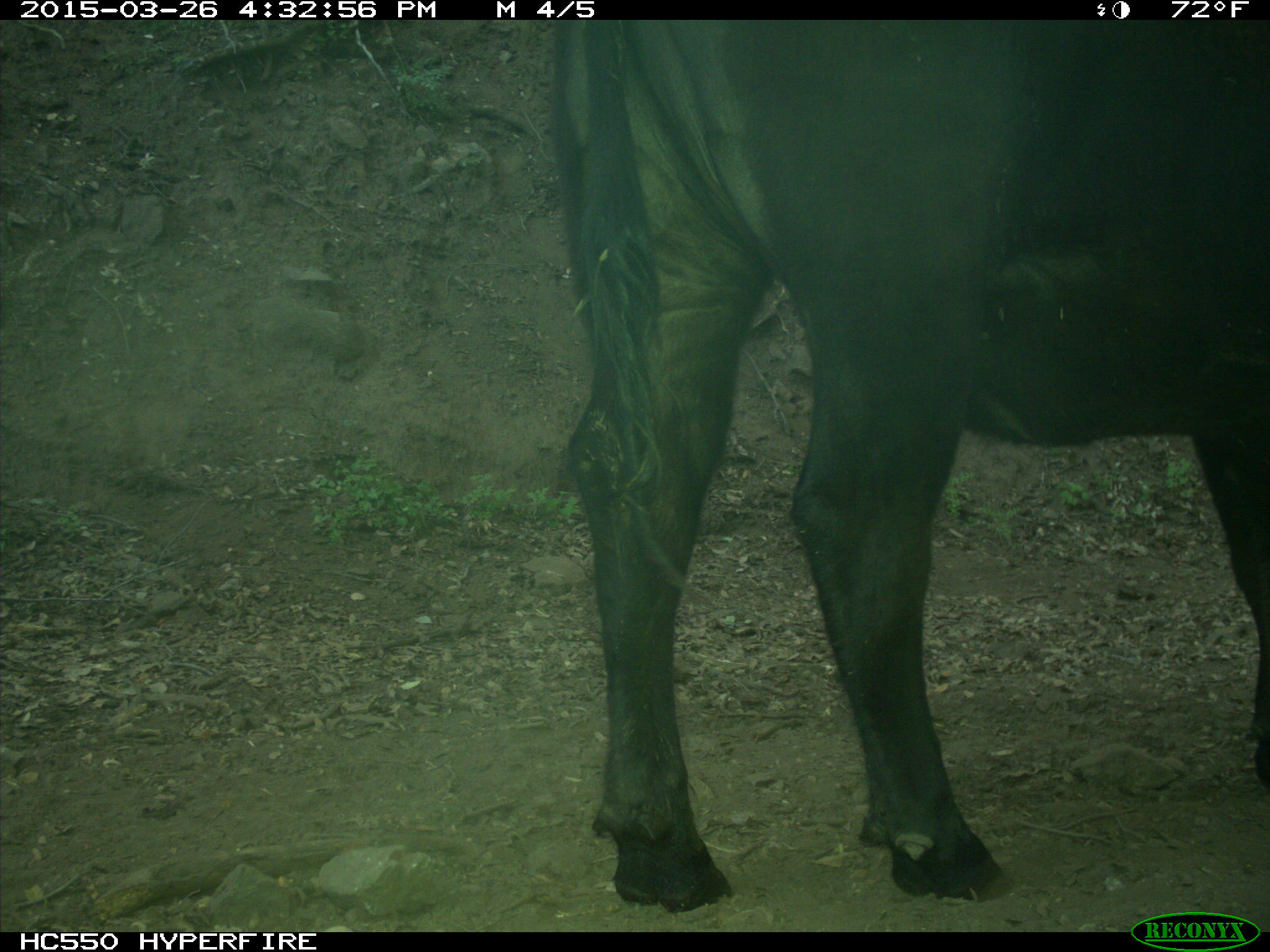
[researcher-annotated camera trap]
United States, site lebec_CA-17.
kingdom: Animalia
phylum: Chordata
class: Mammalia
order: Artiodactyla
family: Bovidae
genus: Bos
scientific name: Bos taurus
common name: domestic cow